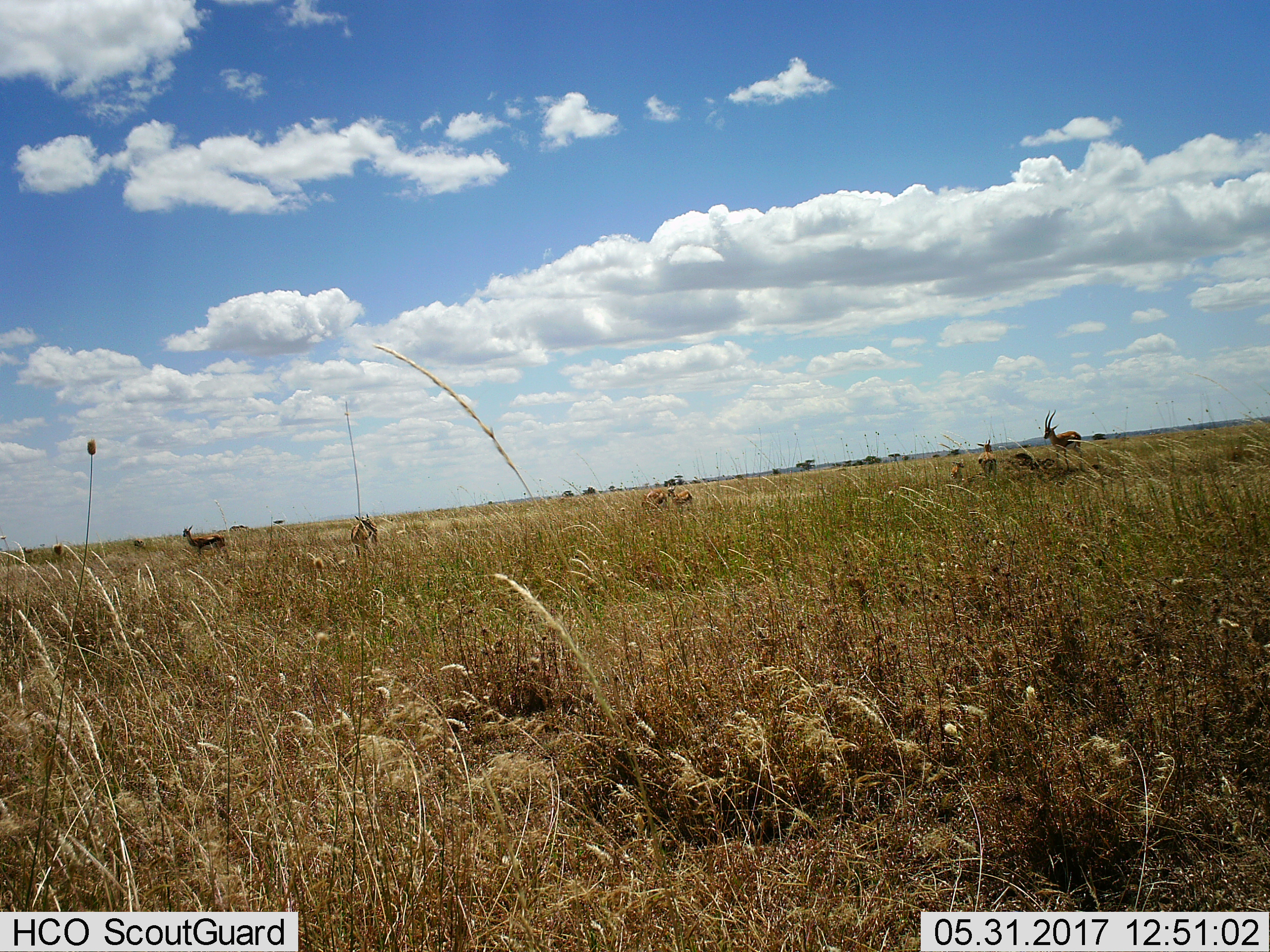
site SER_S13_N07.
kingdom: Animalia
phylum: Chordata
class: Mammalia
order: Artiodactyla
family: Bovidae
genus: Eudorcas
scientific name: Eudorcas thomsonii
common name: thomson's gazelle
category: gazellethomsons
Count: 7.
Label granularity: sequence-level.